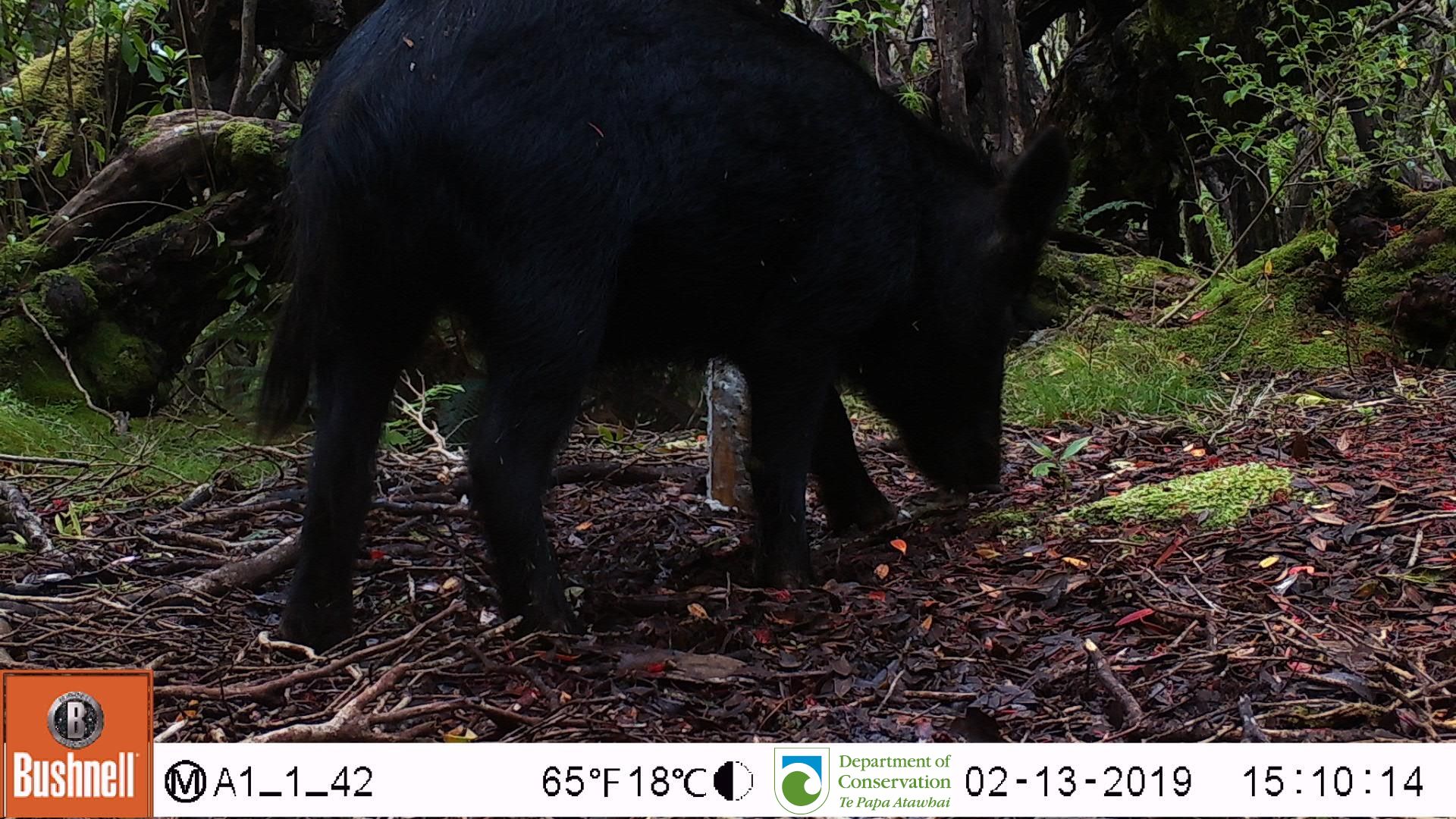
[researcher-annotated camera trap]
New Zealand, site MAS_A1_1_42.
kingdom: Animalia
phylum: Chordata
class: Mammalia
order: Artiodactyla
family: Suidae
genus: Sus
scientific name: Sus scrofa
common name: pig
Pig (Sus scrofa).